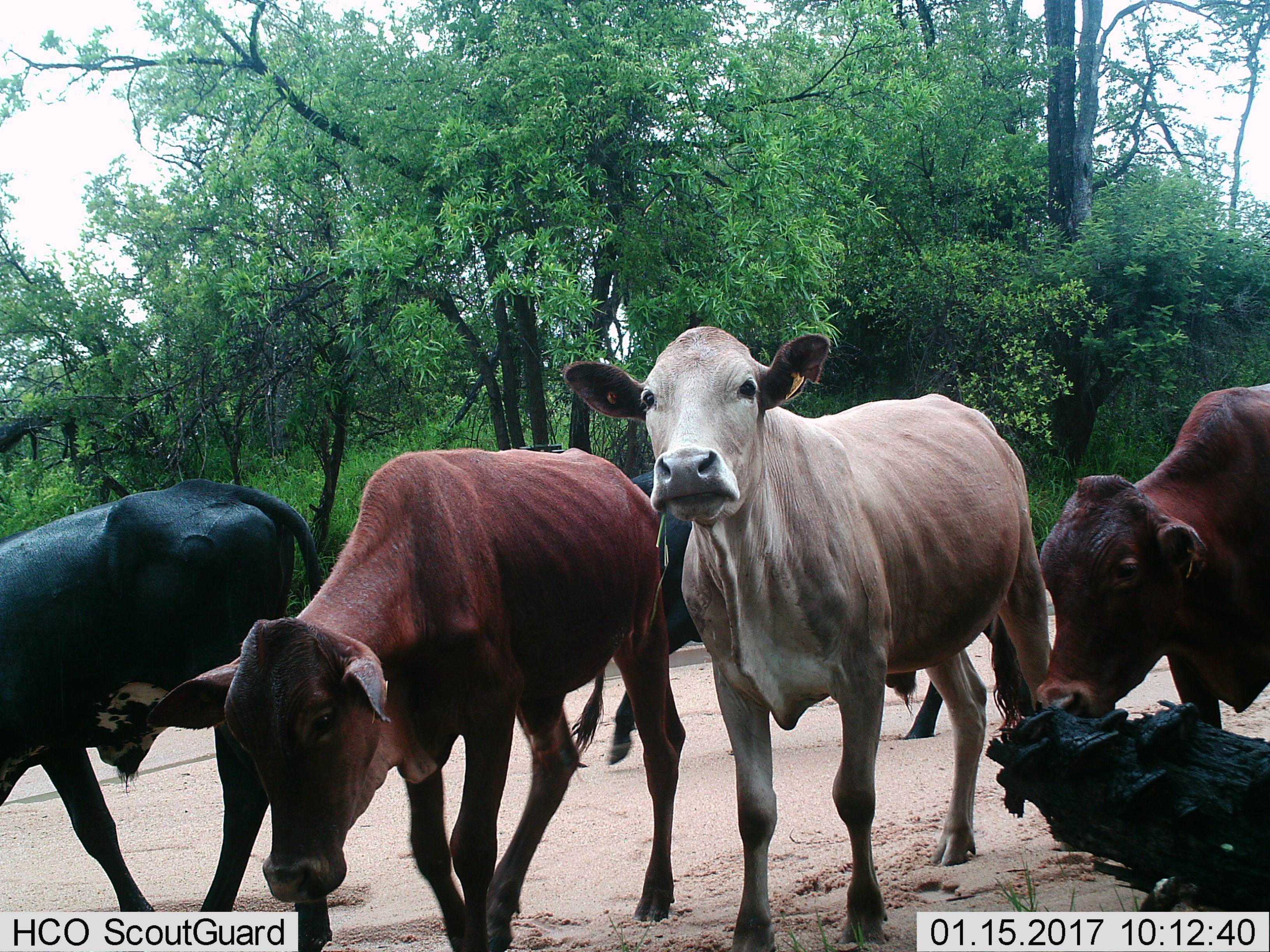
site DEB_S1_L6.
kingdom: Animalia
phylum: Chordata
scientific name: Vertebrata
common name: domestic animal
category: domesticanimal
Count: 5.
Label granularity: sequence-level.